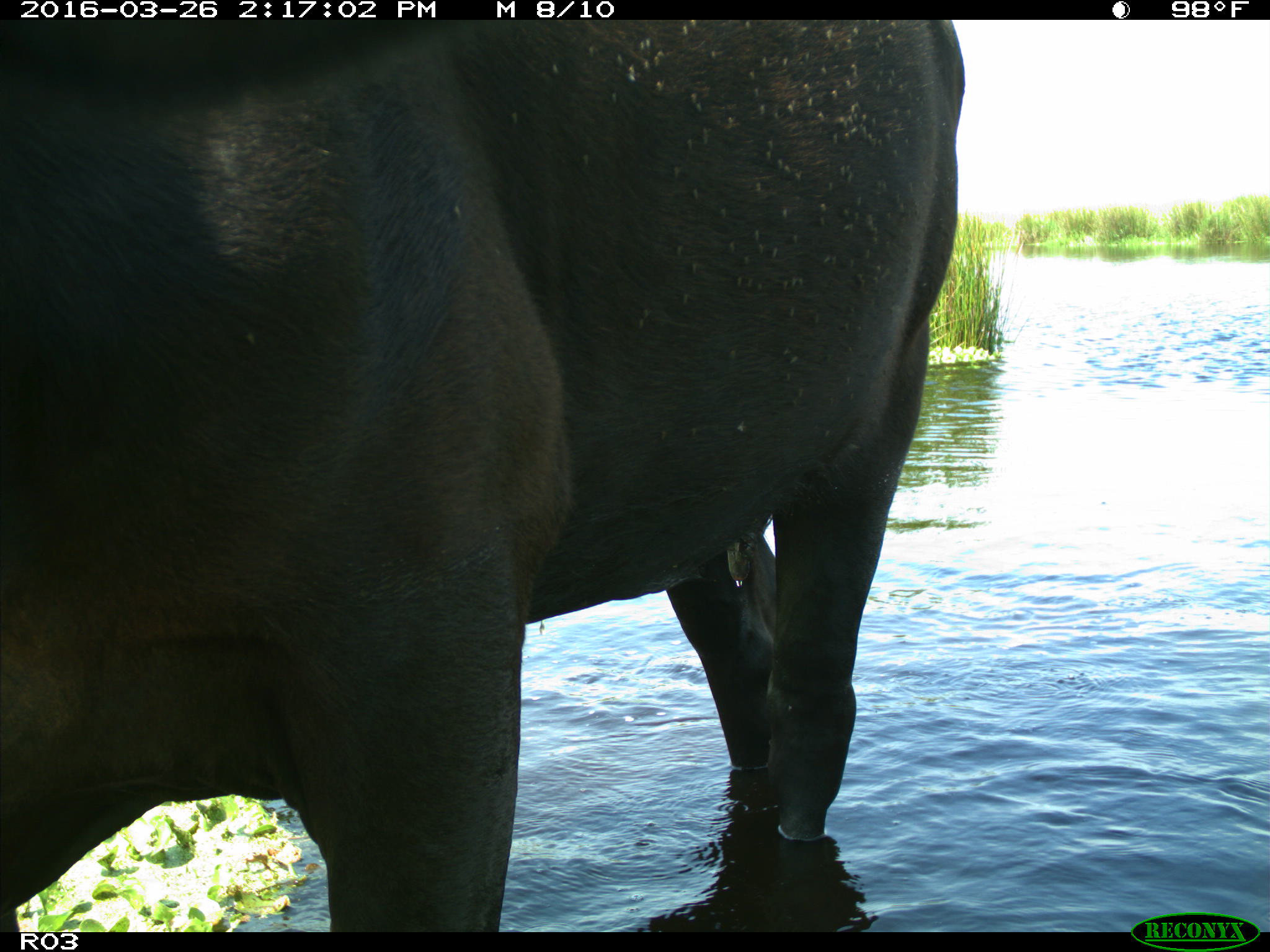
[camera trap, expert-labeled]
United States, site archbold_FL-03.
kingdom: Animalia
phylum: Chordata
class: Mammalia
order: Artiodactyla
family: Bovidae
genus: Bos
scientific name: Bos taurus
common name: domestic cow